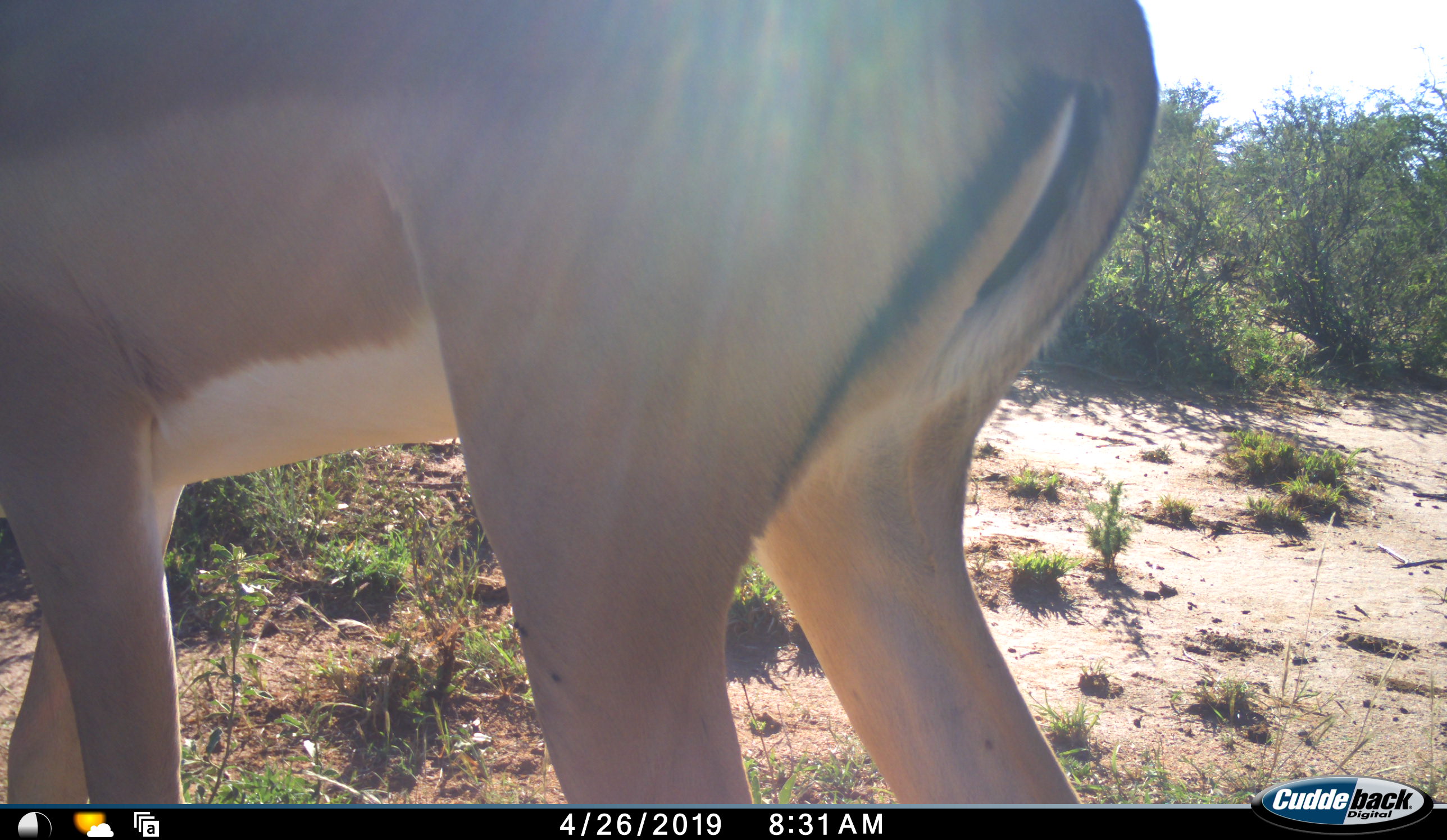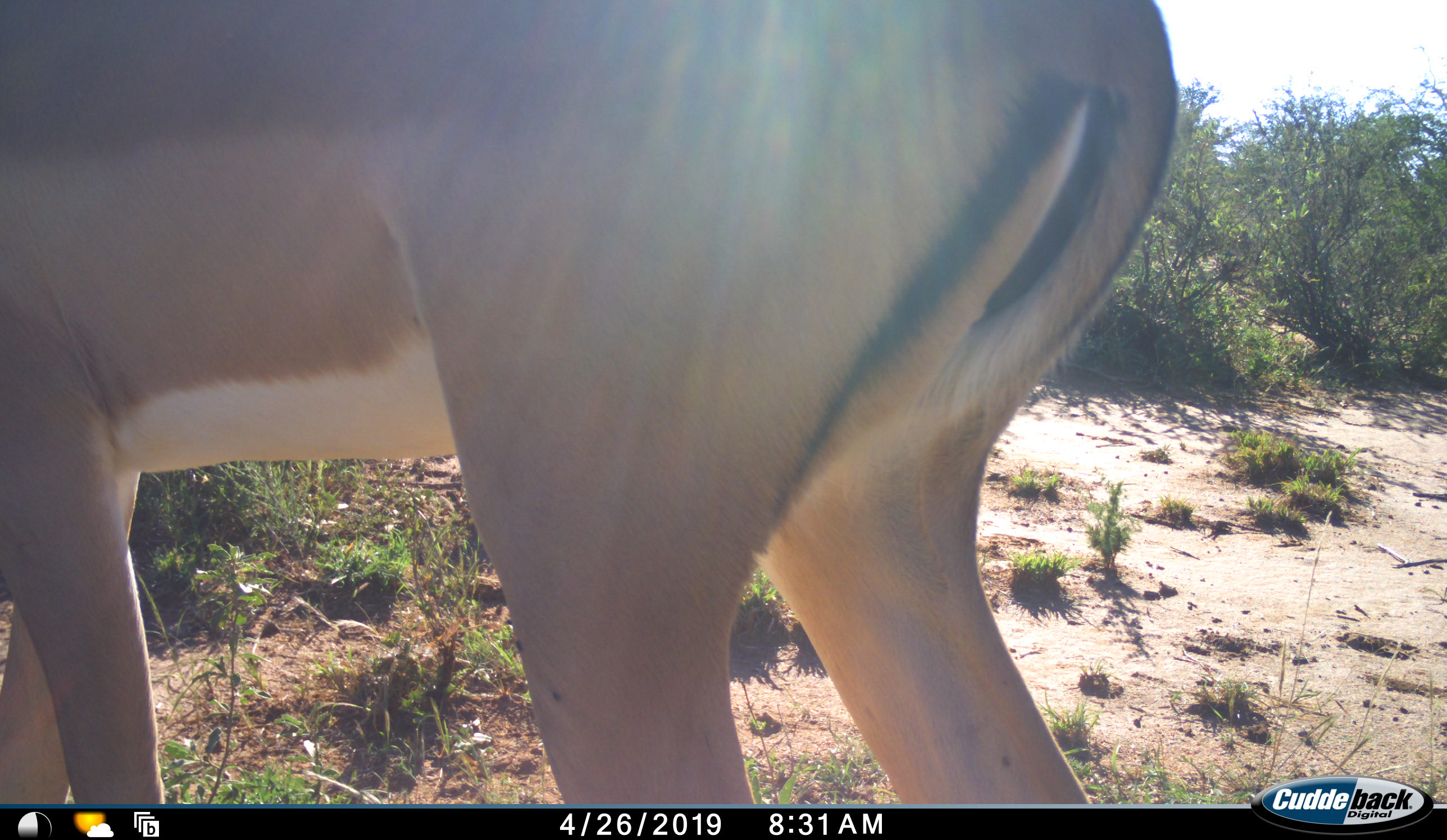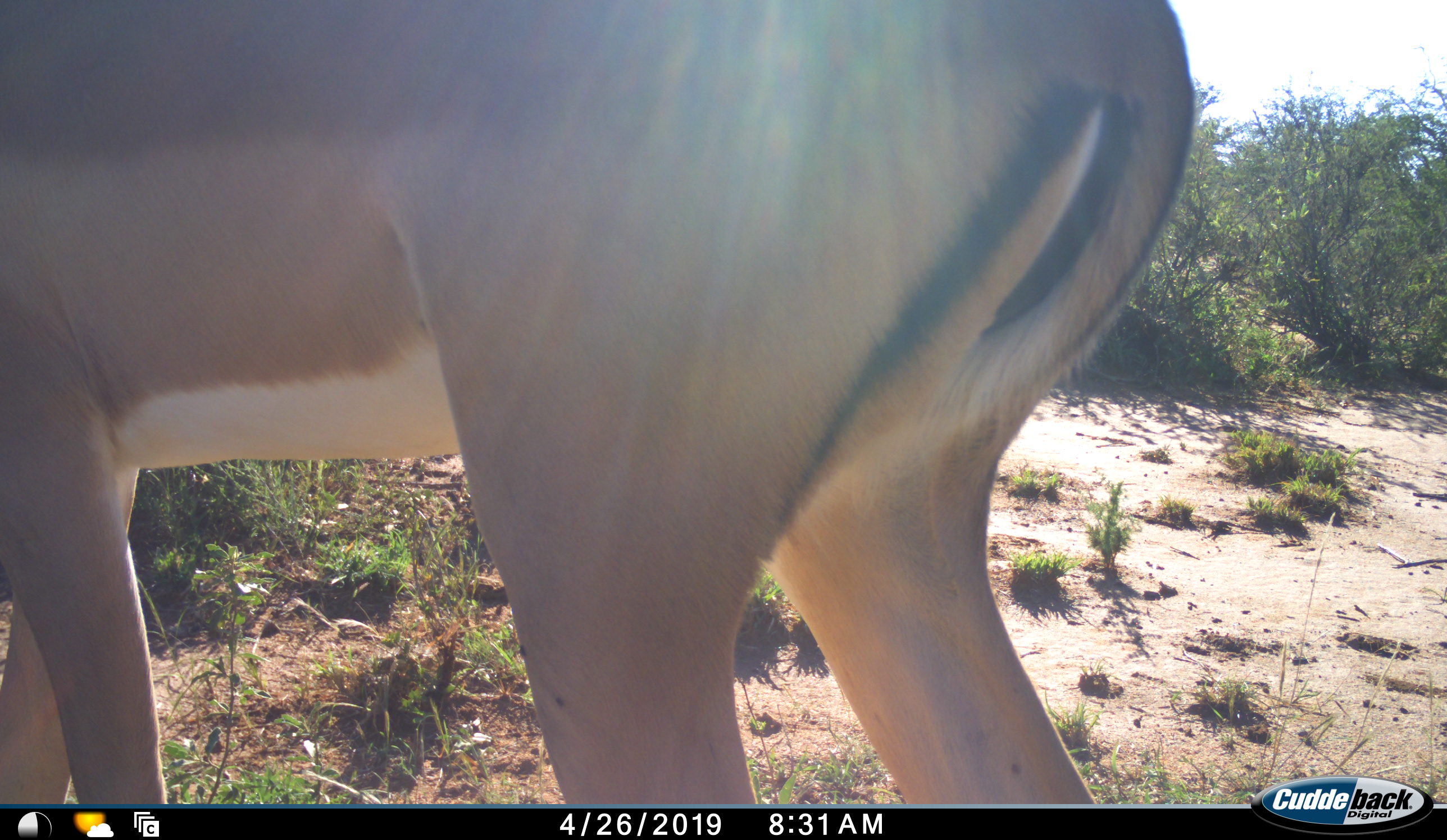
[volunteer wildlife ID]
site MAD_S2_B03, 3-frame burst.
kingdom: Animalia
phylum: Chordata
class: Mammalia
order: Artiodactyla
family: Bovidae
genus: Aepyceros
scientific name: Aepyceros melampus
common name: impala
Impala (Aepyceros melampus), count 1. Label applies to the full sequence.